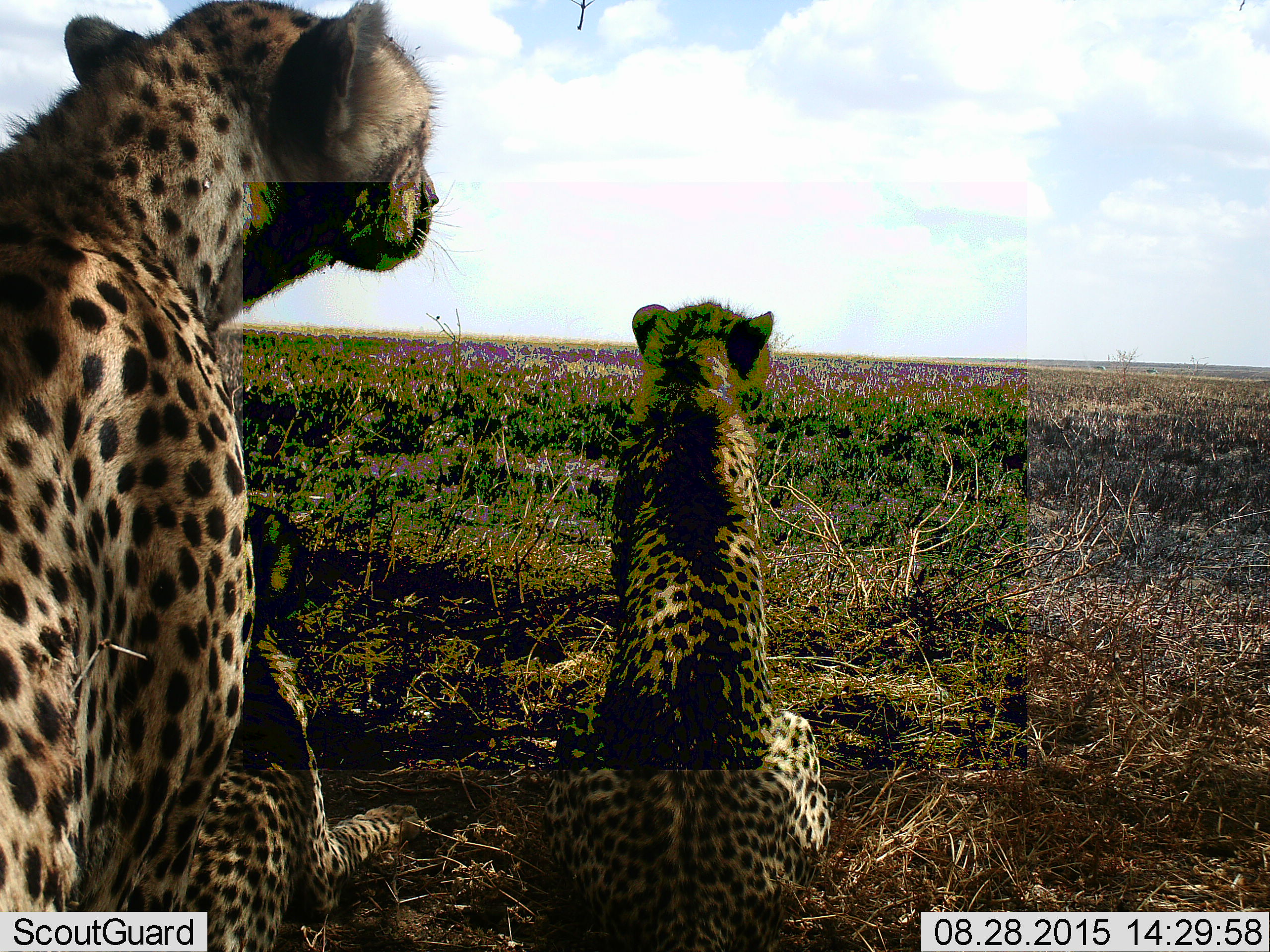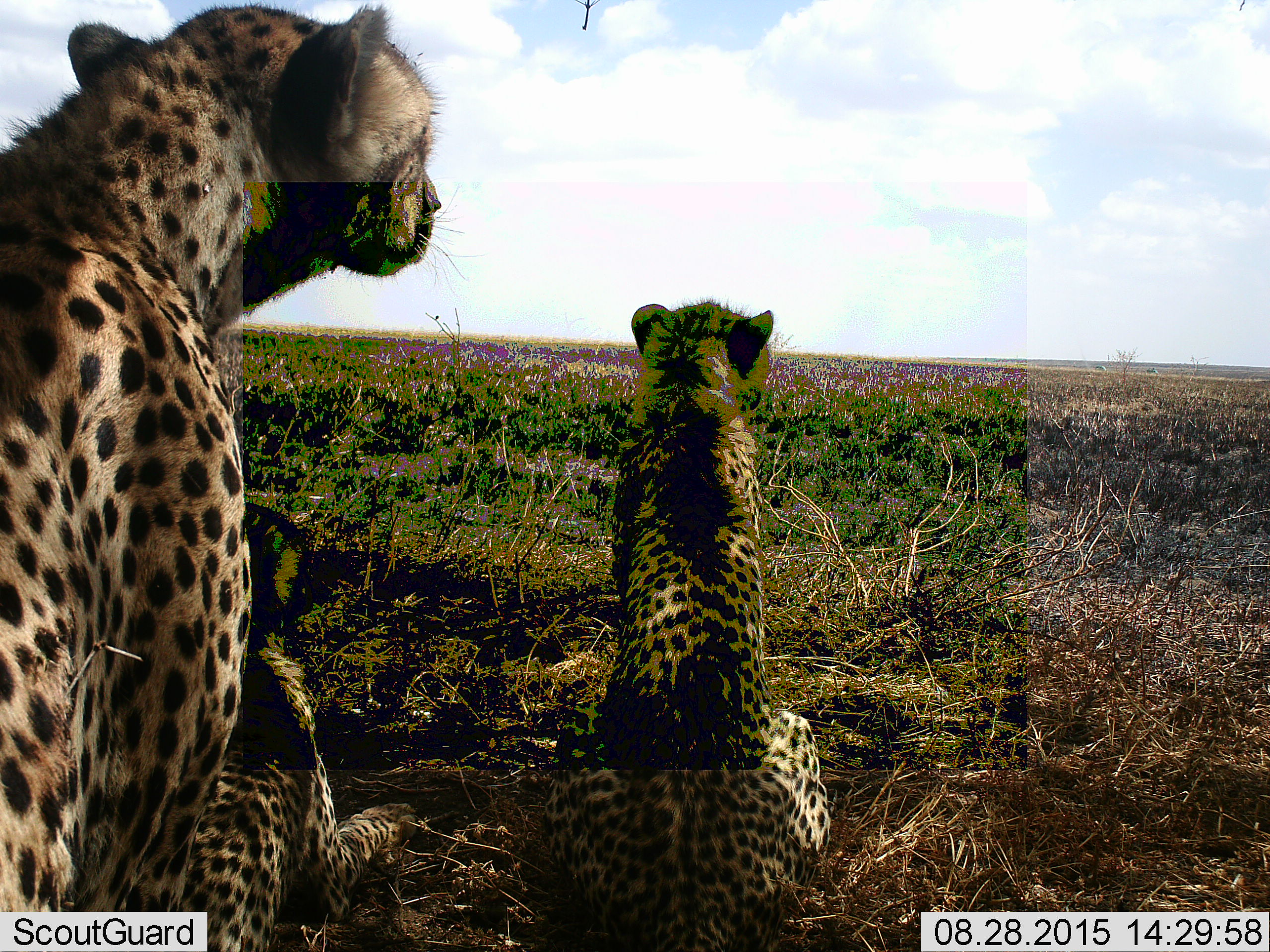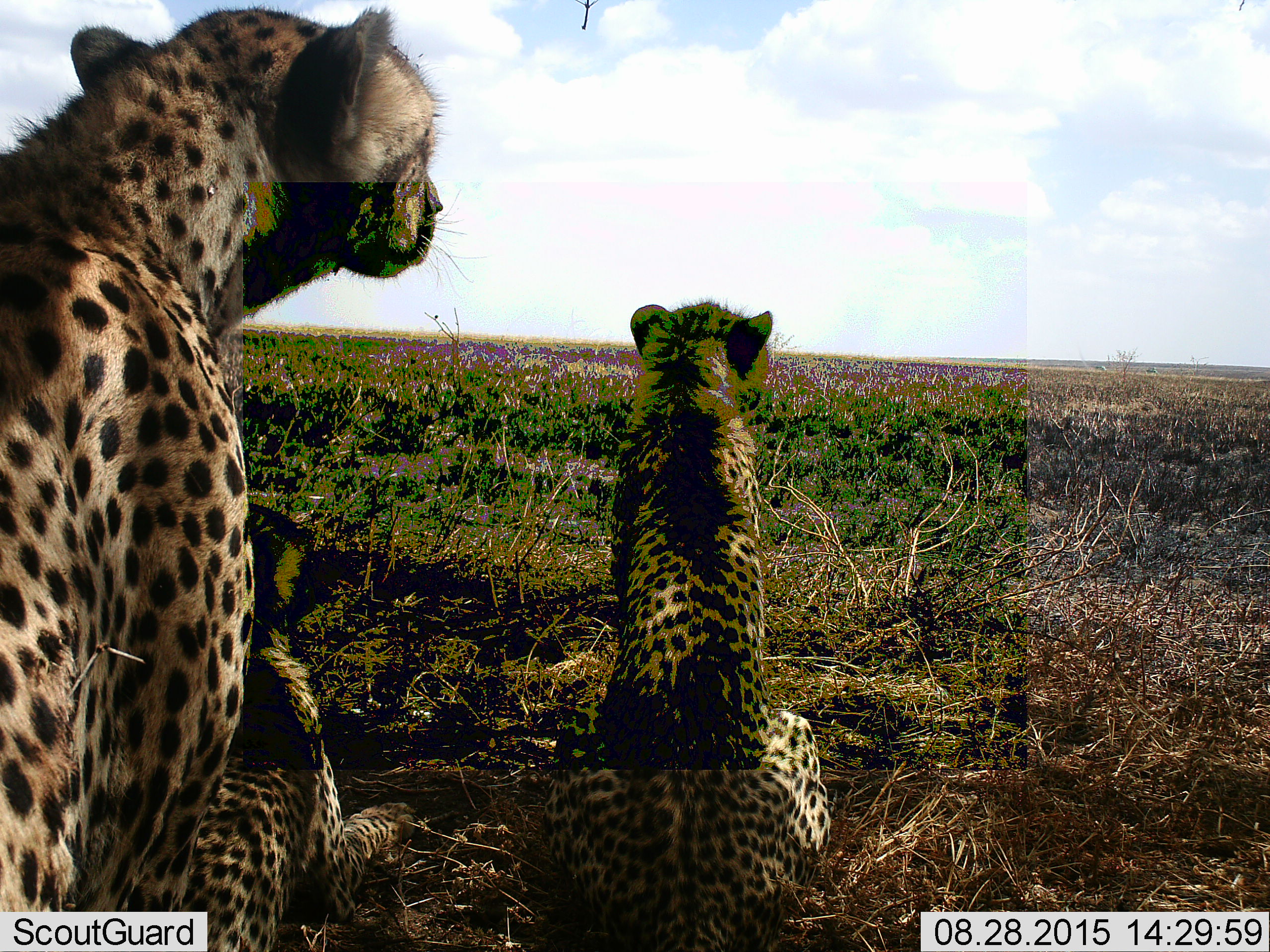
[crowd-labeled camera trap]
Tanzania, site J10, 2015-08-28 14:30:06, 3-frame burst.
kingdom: Animalia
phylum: Chordata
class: Mammalia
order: Carnivora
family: Felidae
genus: Acinonyx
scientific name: Acinonyx jubatus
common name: cheetah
Cheetah (Acinonyx jubatus), count 3. Behavior (volunteer vote fractions): standing 30%, resting 100%, moving 0%, interacting 0%. Young present (vote fraction): 50%. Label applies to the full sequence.